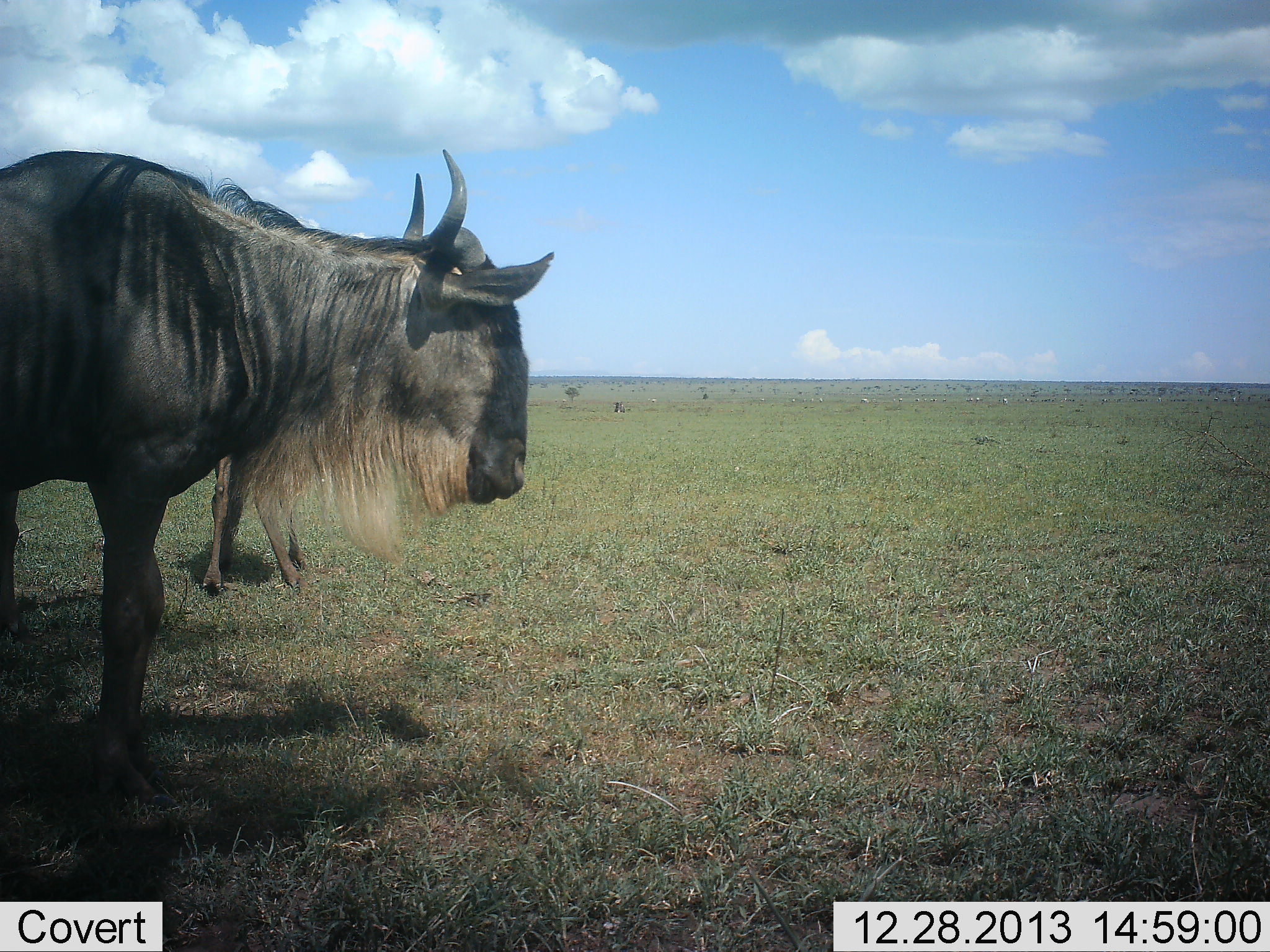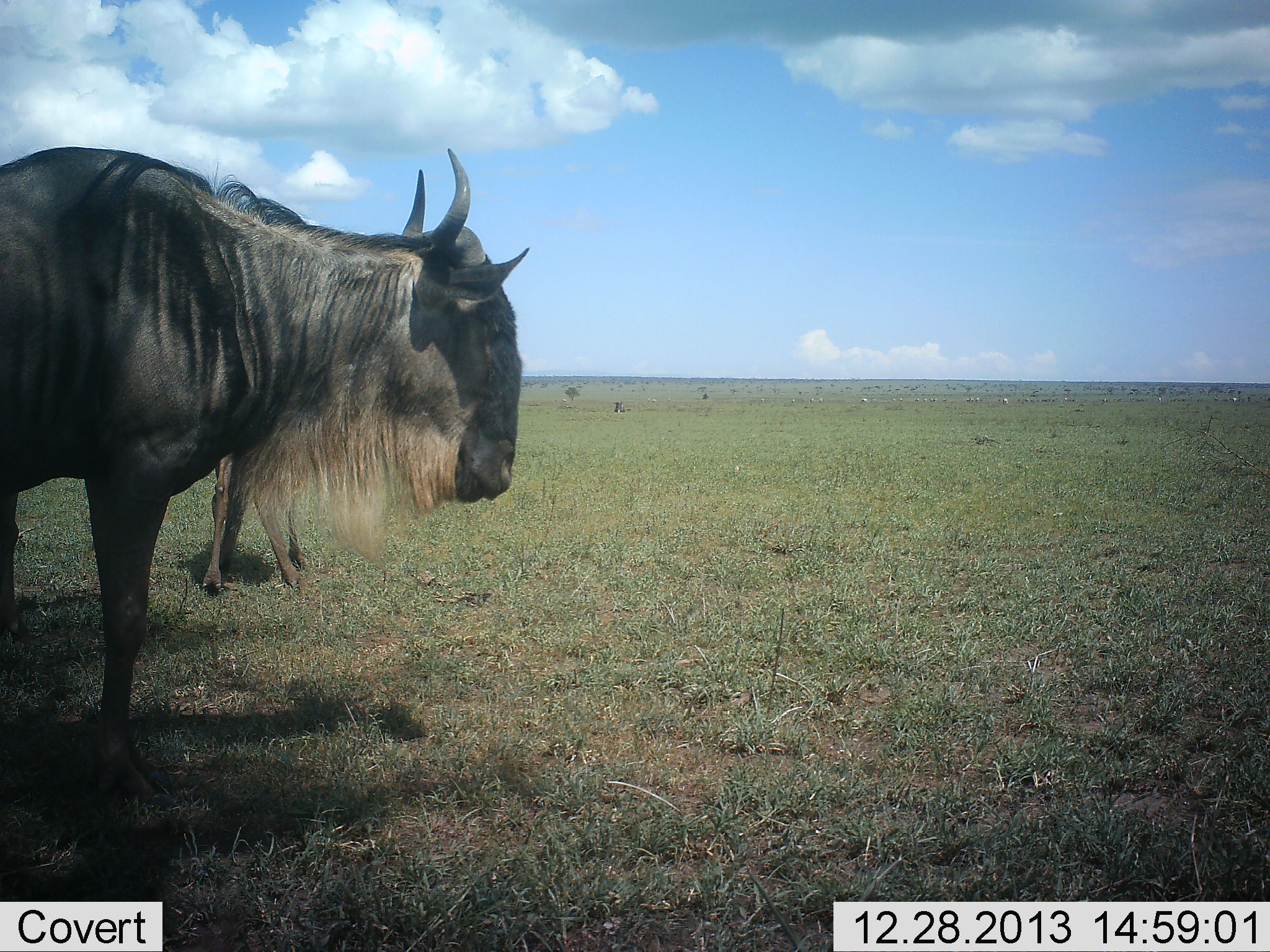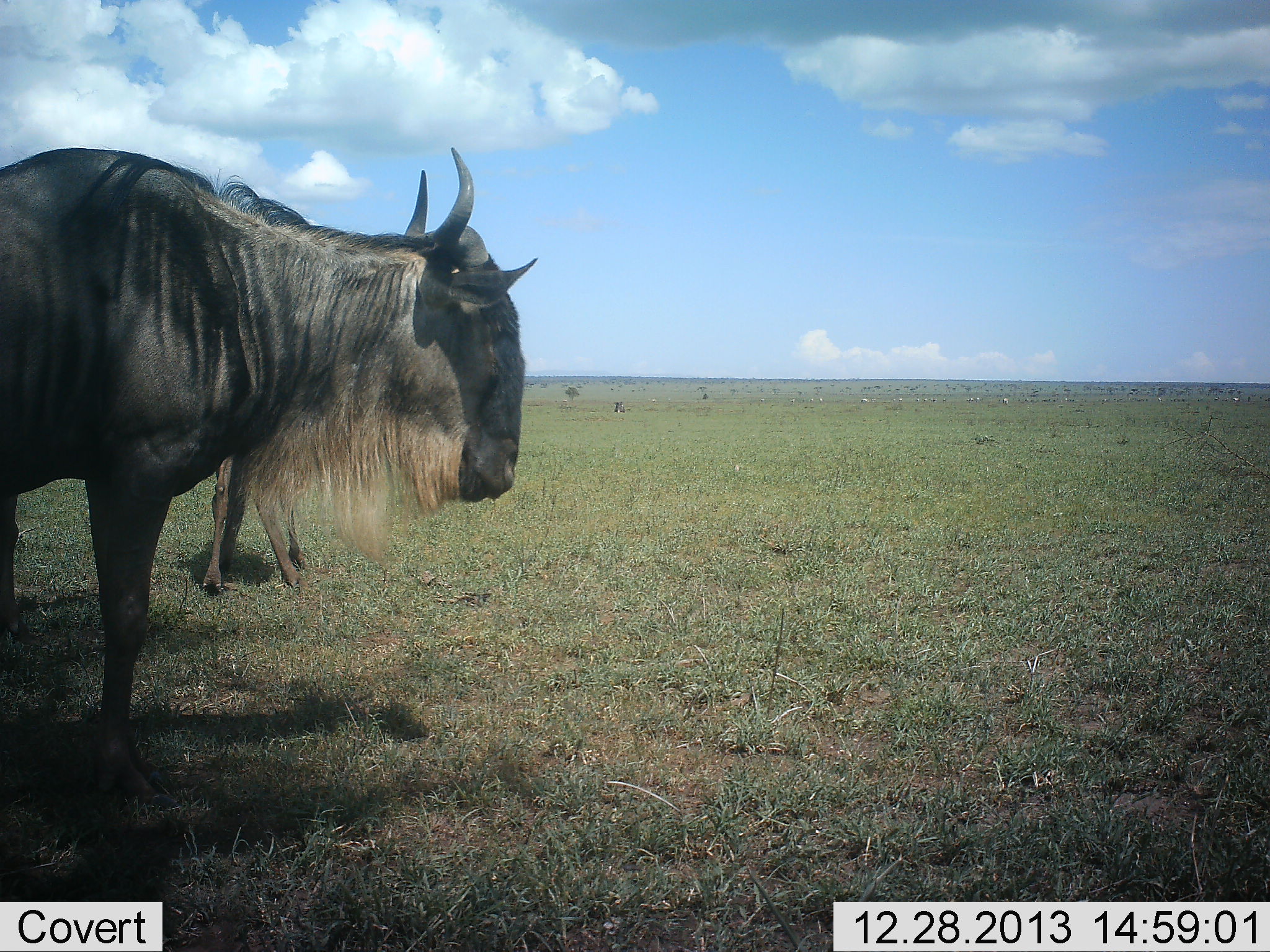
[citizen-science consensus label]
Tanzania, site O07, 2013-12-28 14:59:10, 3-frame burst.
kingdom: Animalia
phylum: Chordata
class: Mammalia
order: Artiodactyla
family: Bovidae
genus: Connochaetes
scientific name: Connochaetes taurinus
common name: blue wildebeest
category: wildebeest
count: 2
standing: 100%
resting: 10%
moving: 0%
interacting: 0%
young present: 10%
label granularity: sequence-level